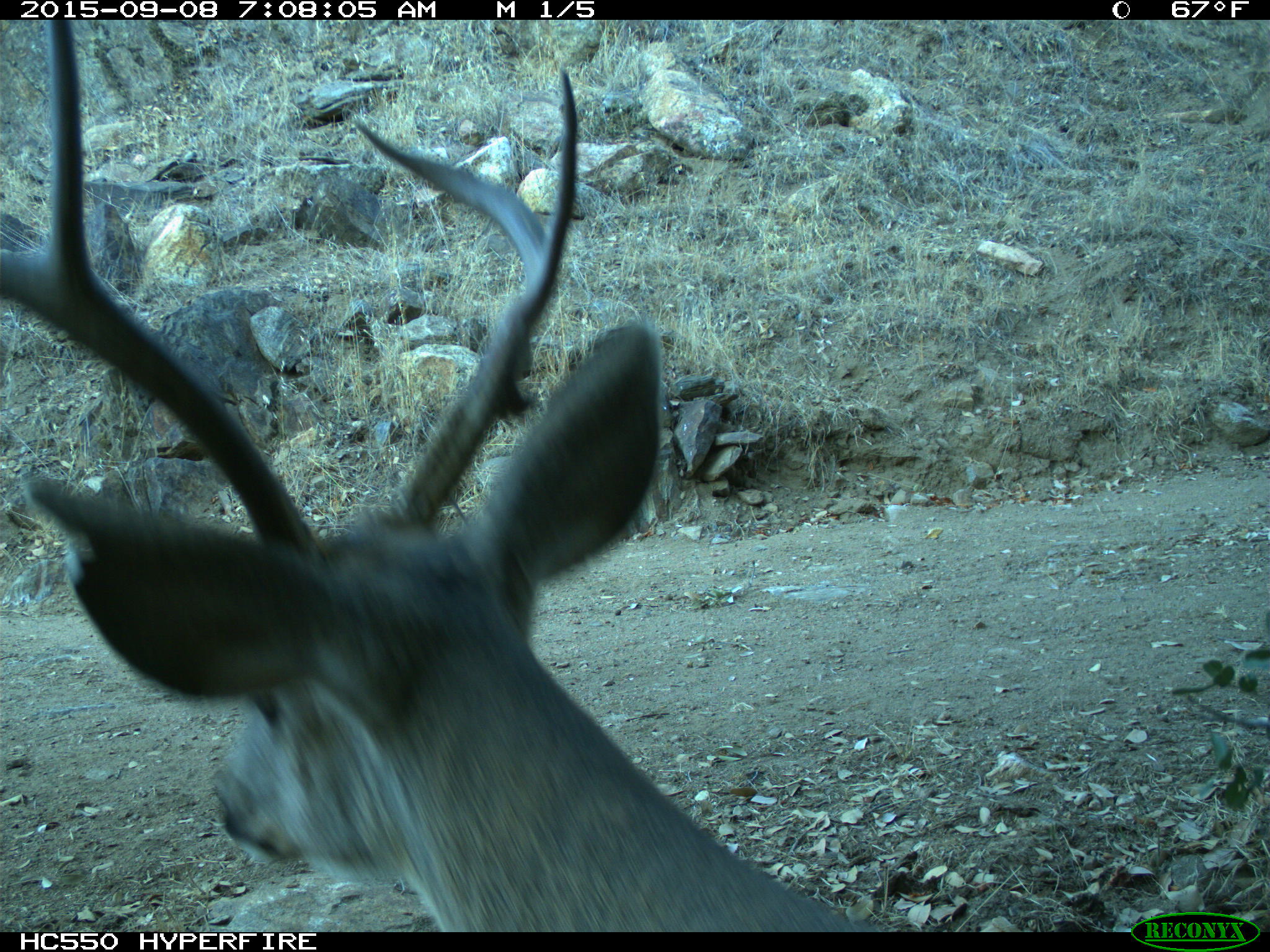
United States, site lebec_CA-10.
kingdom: Animalia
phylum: Chordata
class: Mammalia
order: Artiodactyla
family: Cervidae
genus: Odocoileus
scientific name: Odocoileus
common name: deer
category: unidentified deer